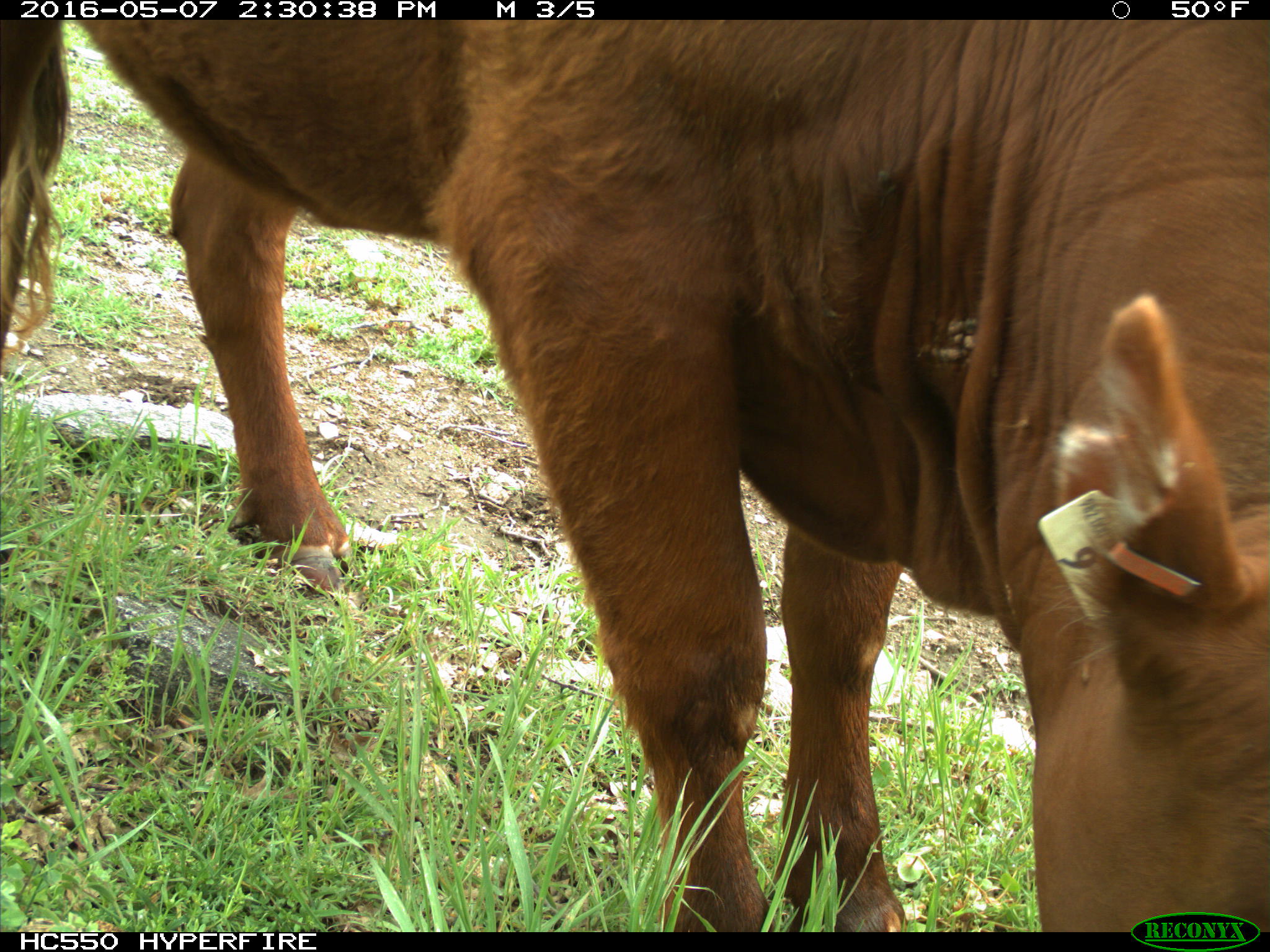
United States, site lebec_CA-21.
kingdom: Animalia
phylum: Chordata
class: Mammalia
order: Artiodactyla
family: Bovidae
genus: Bos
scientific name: Bos taurus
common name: domestic cow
Bos taurus (domestic cow).